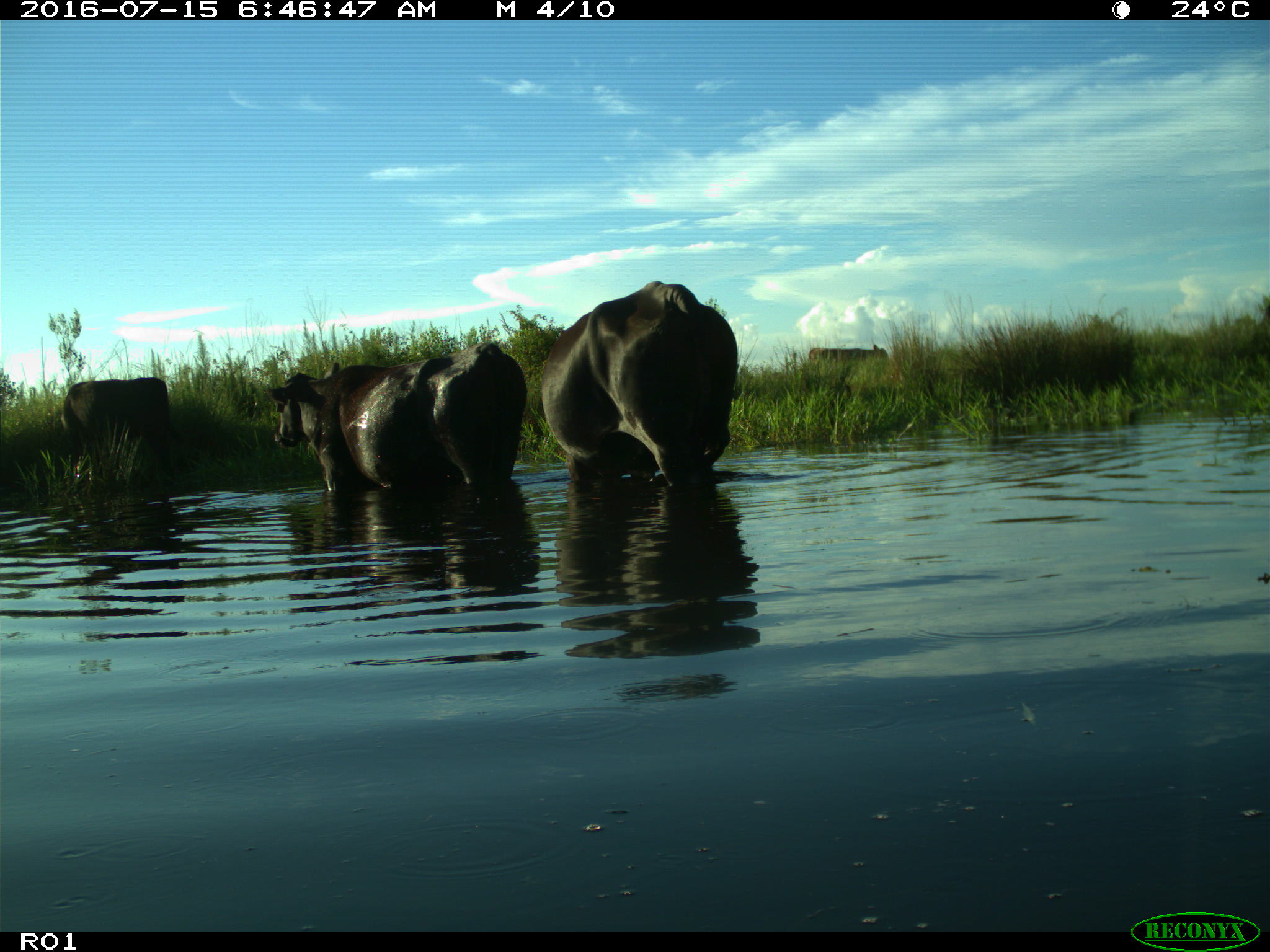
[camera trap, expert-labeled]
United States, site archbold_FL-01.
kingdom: Animalia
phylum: Chordata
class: Mammalia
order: Artiodactyla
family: Bovidae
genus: Bos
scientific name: Bos taurus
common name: domestic cow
Bos taurus (domestic cow).